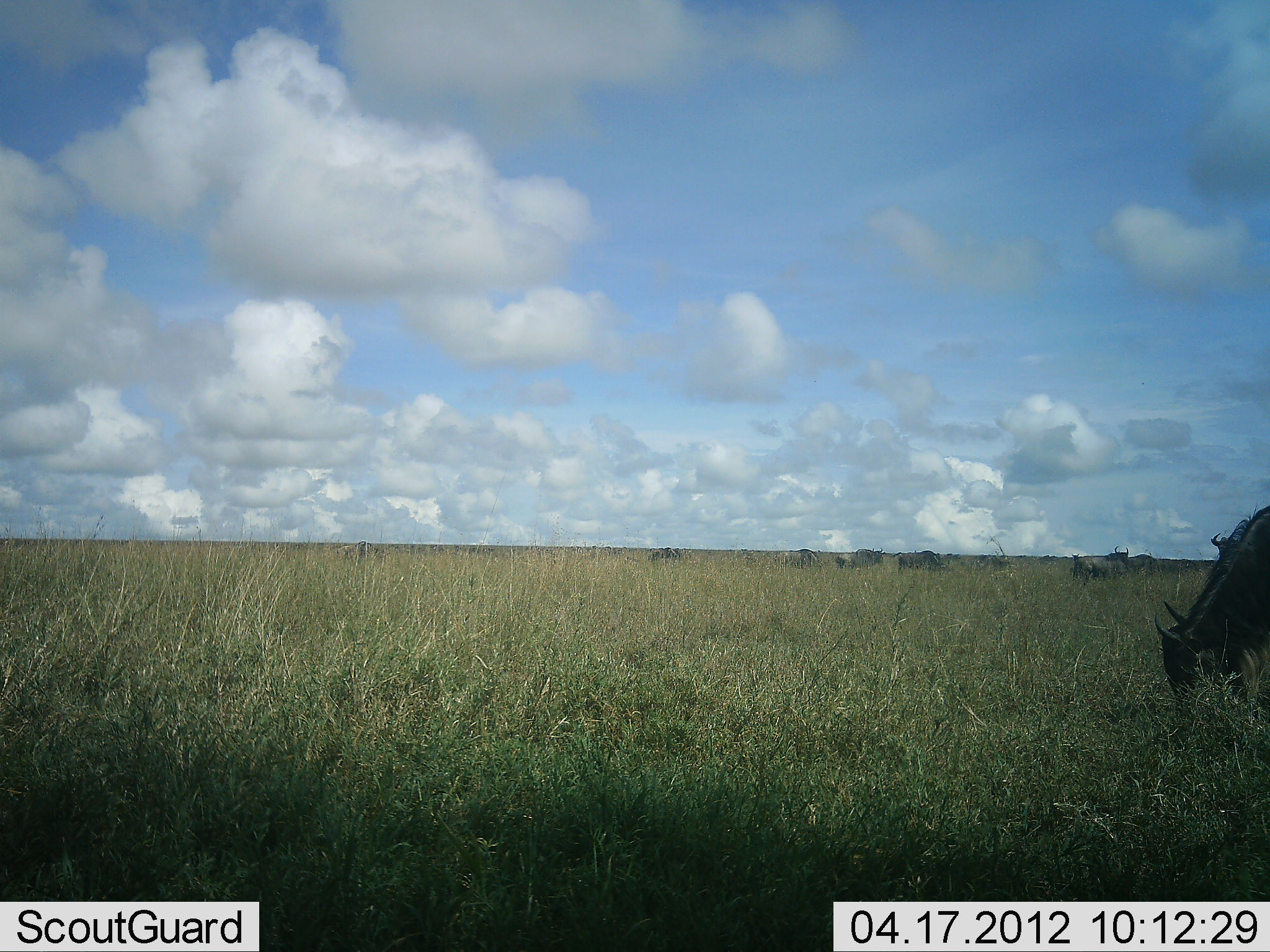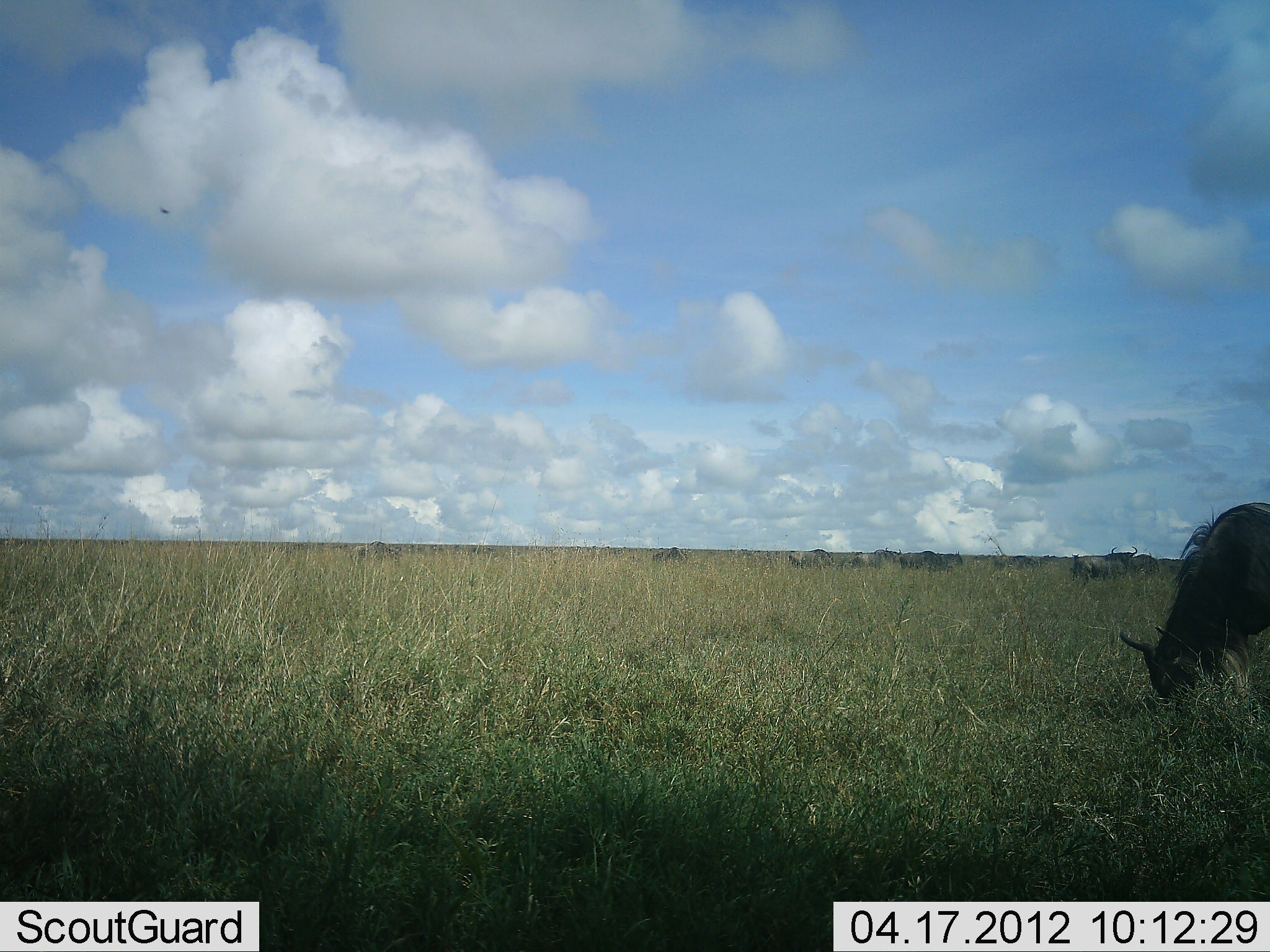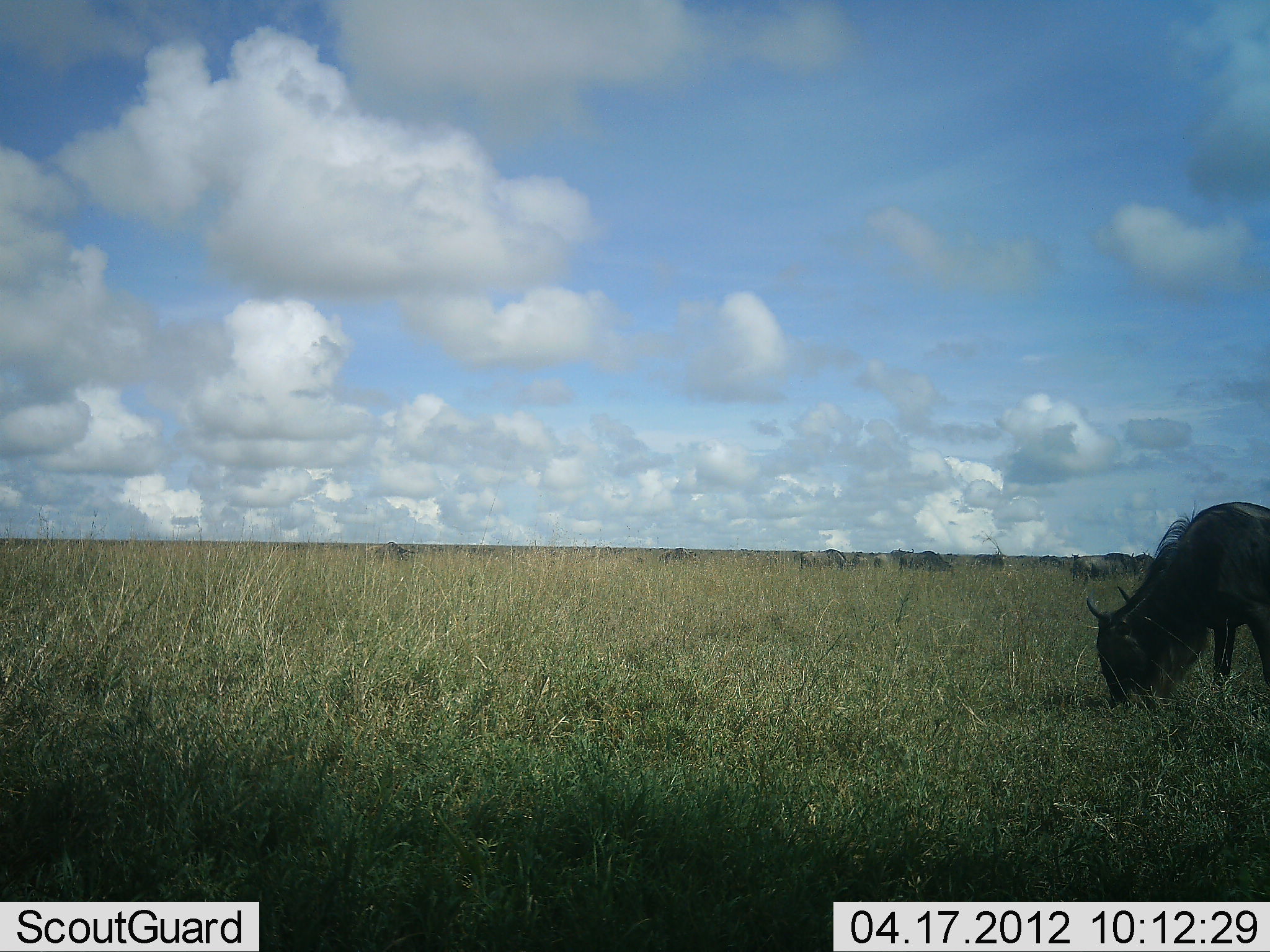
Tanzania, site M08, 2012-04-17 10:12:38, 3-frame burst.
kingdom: Animalia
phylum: Chordata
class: Mammalia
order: Artiodactyla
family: Bovidae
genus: Connochaetes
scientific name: Connochaetes taurinus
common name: blue wildebeest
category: wildebeest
Wildebeest (blue wildebeest) (Connochaetes taurinus), count 11-50. Behavior (volunteer vote fractions): standing 43%, resting 0%, moving 57%, interacting 0%. Young present (vote fraction): 0%. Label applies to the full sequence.